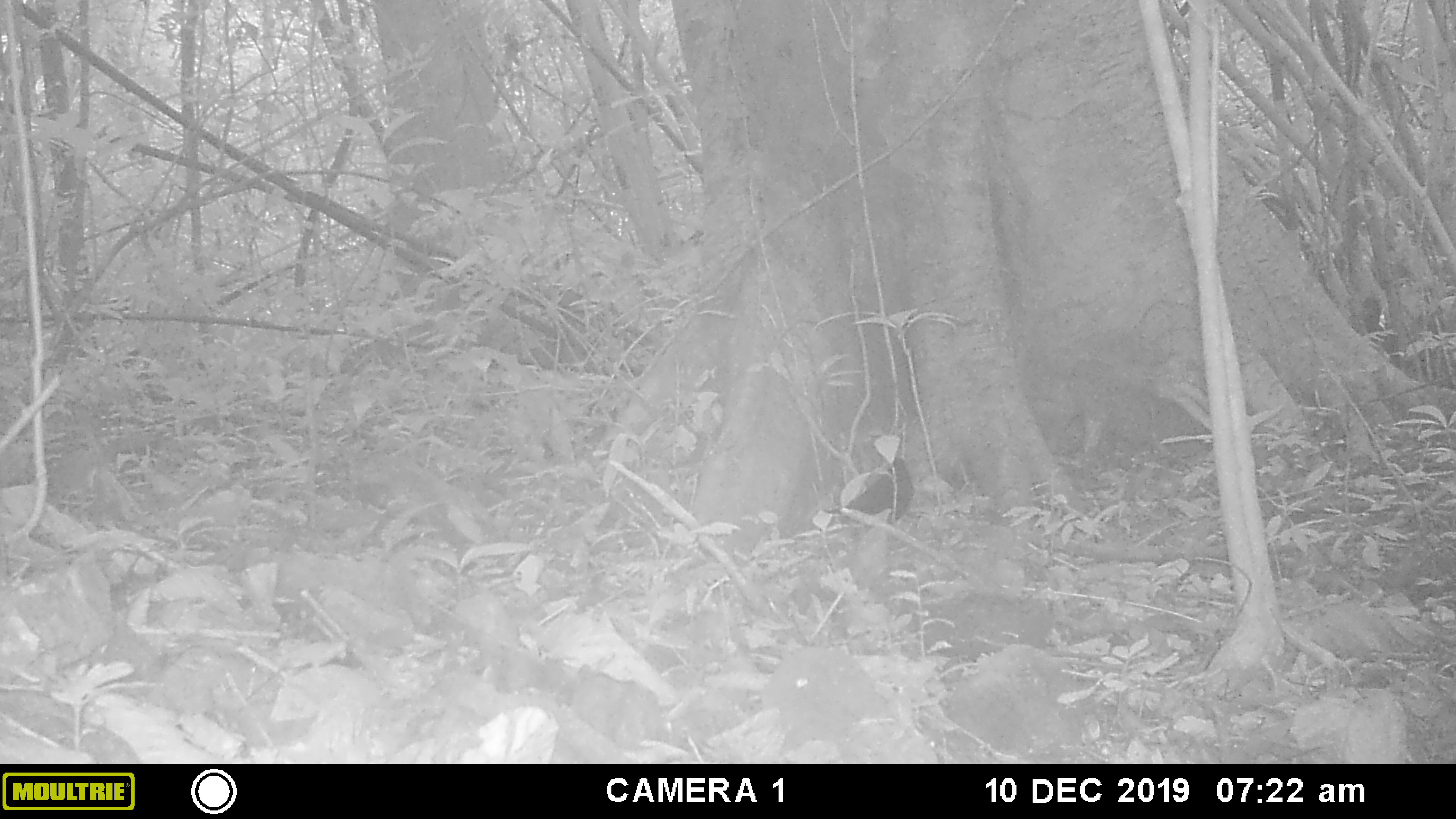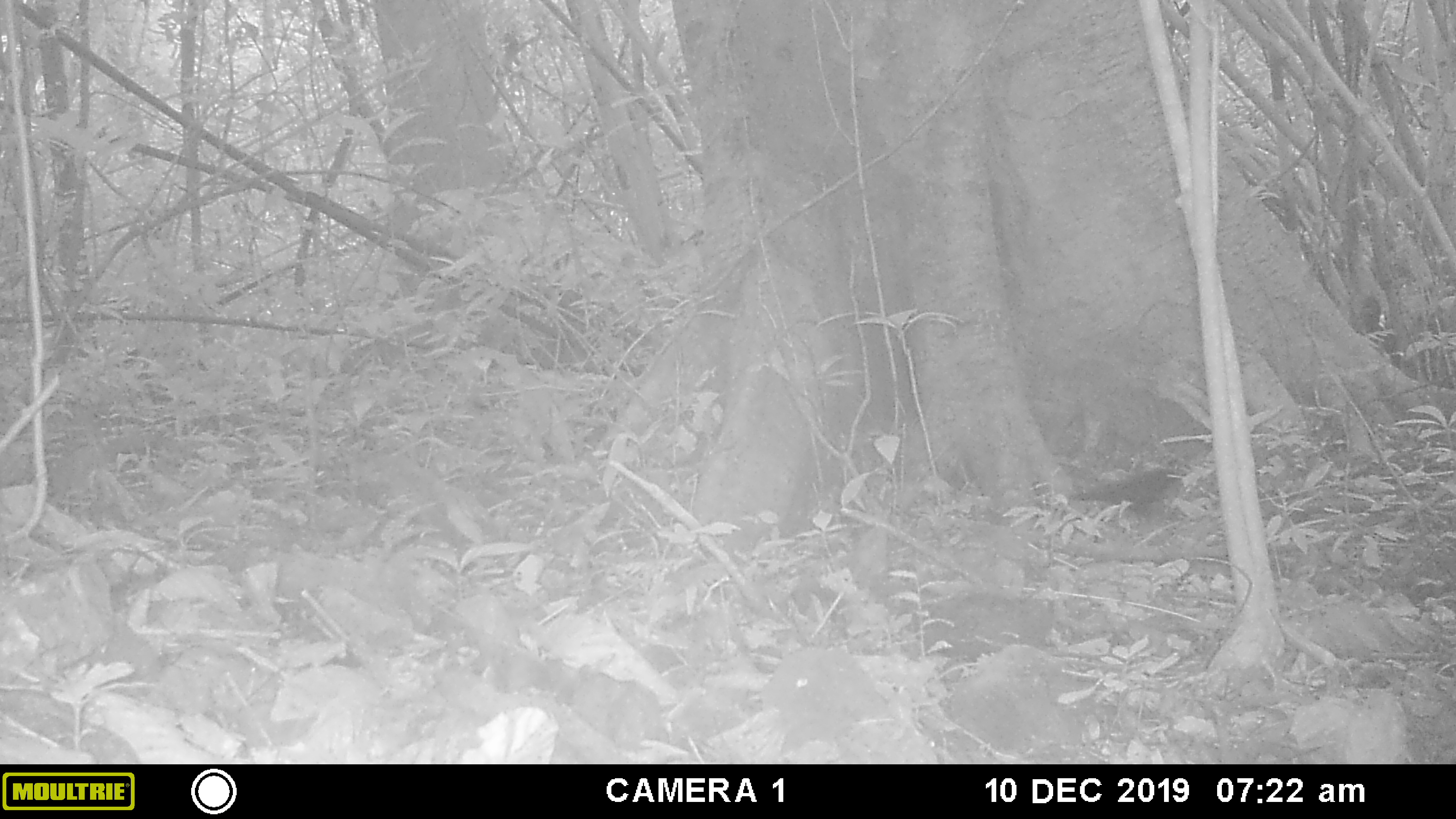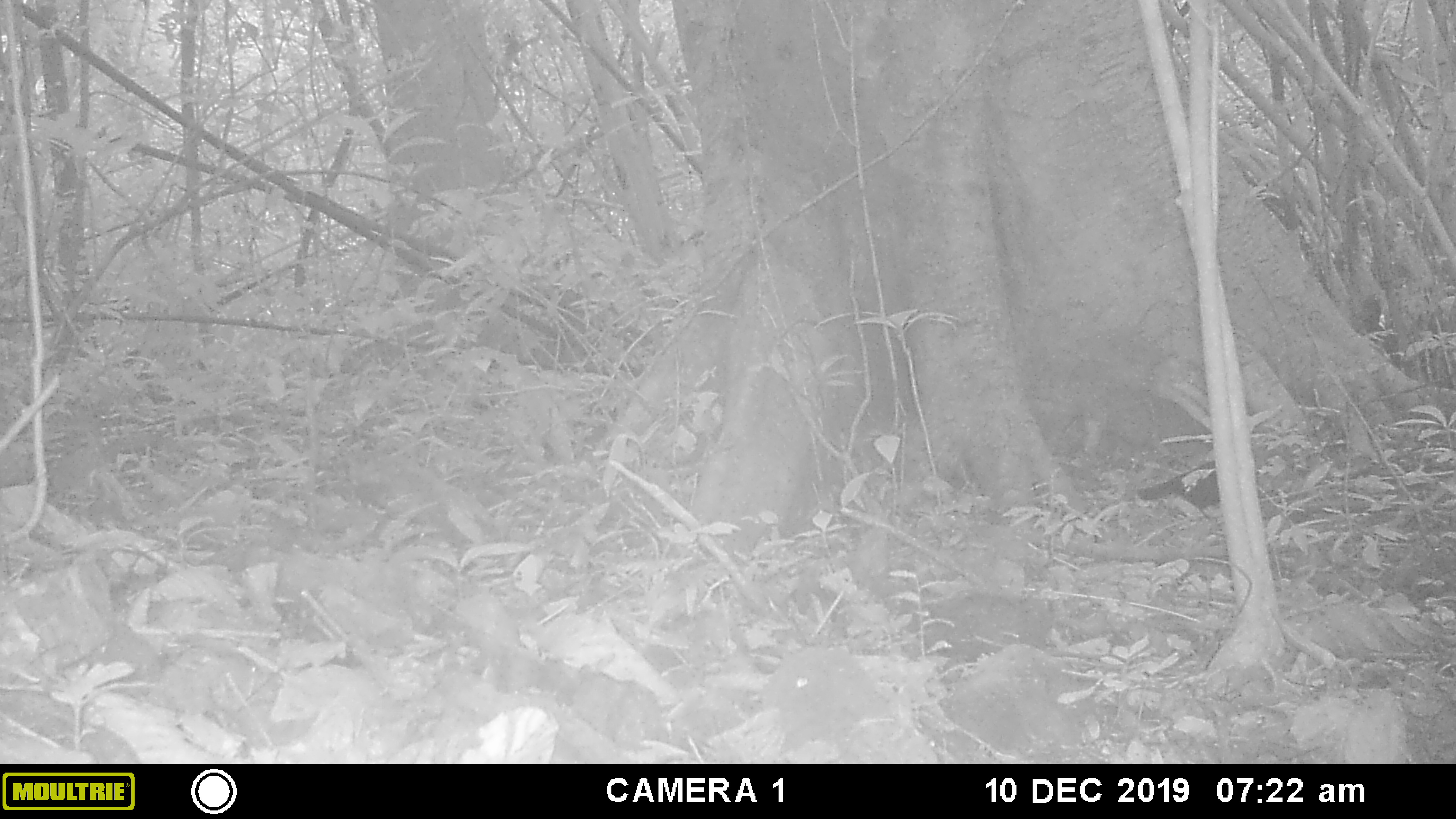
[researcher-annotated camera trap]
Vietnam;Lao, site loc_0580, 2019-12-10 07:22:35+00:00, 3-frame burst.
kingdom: Animalia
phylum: Chordata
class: Aves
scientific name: Aves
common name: bird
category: unidentified bird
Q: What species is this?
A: Unidentified bird (bird) (Aves).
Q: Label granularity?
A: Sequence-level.